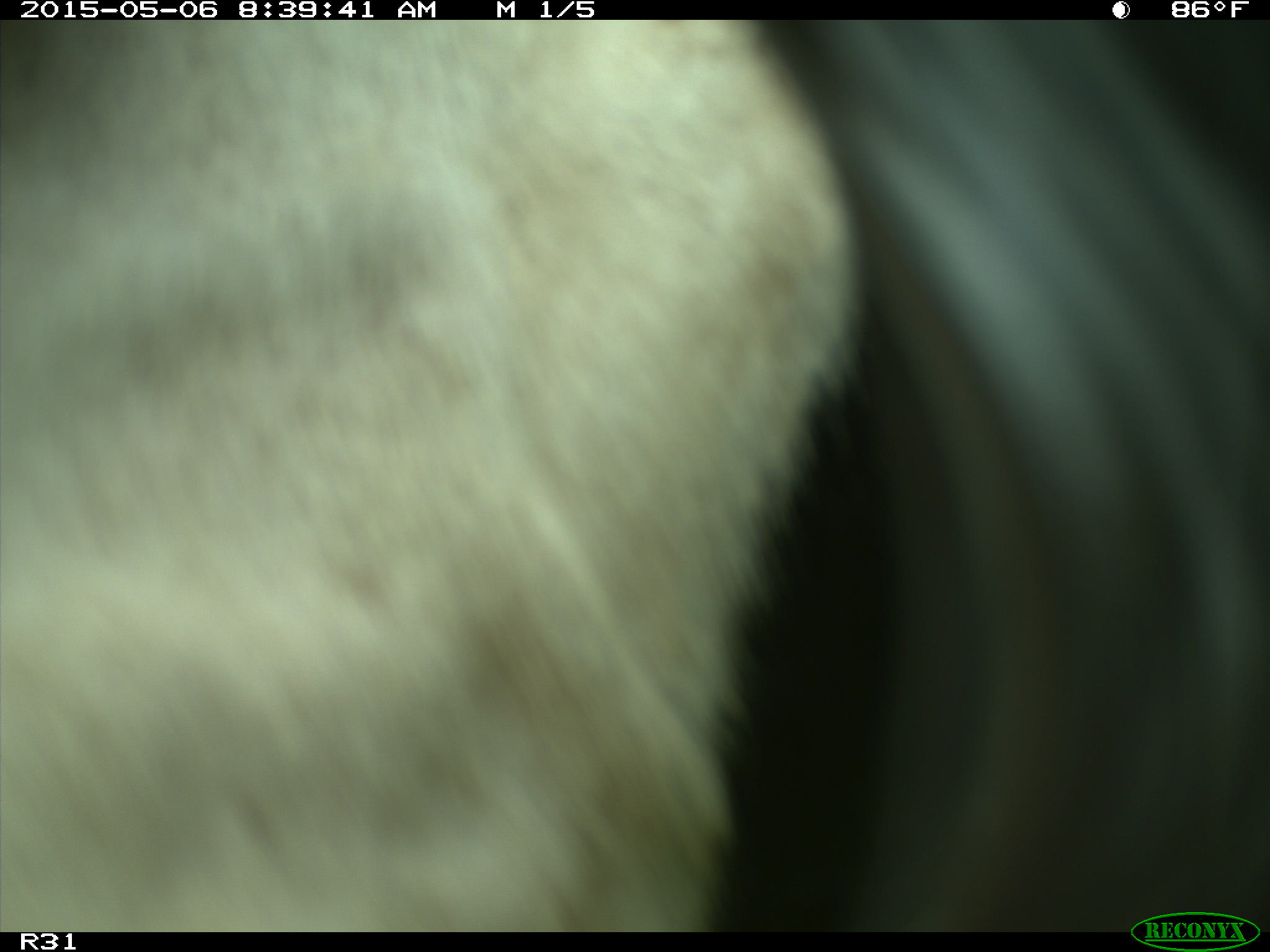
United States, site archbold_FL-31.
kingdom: Animalia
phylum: Chordata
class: Mammalia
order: Artiodactyla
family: Bovidae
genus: Bos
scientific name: Bos taurus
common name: domestic cow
Bos taurus (domestic cow).